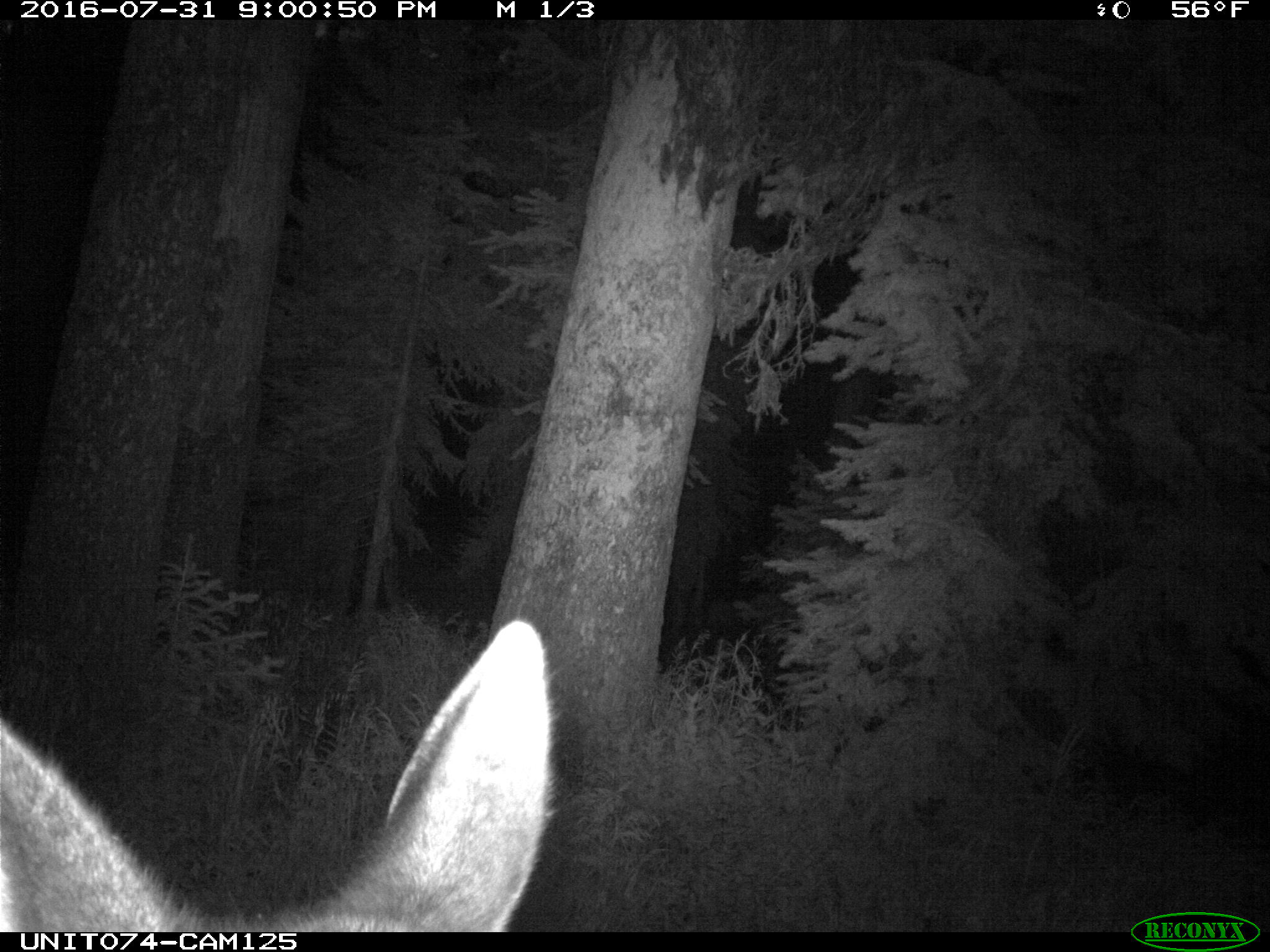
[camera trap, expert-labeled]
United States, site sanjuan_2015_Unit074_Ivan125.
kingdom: Animalia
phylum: Chordata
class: Mammalia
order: Artiodactyla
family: Cervidae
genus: Cervus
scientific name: Cervus elaphus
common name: red deer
Cervus elaphus (red deer).